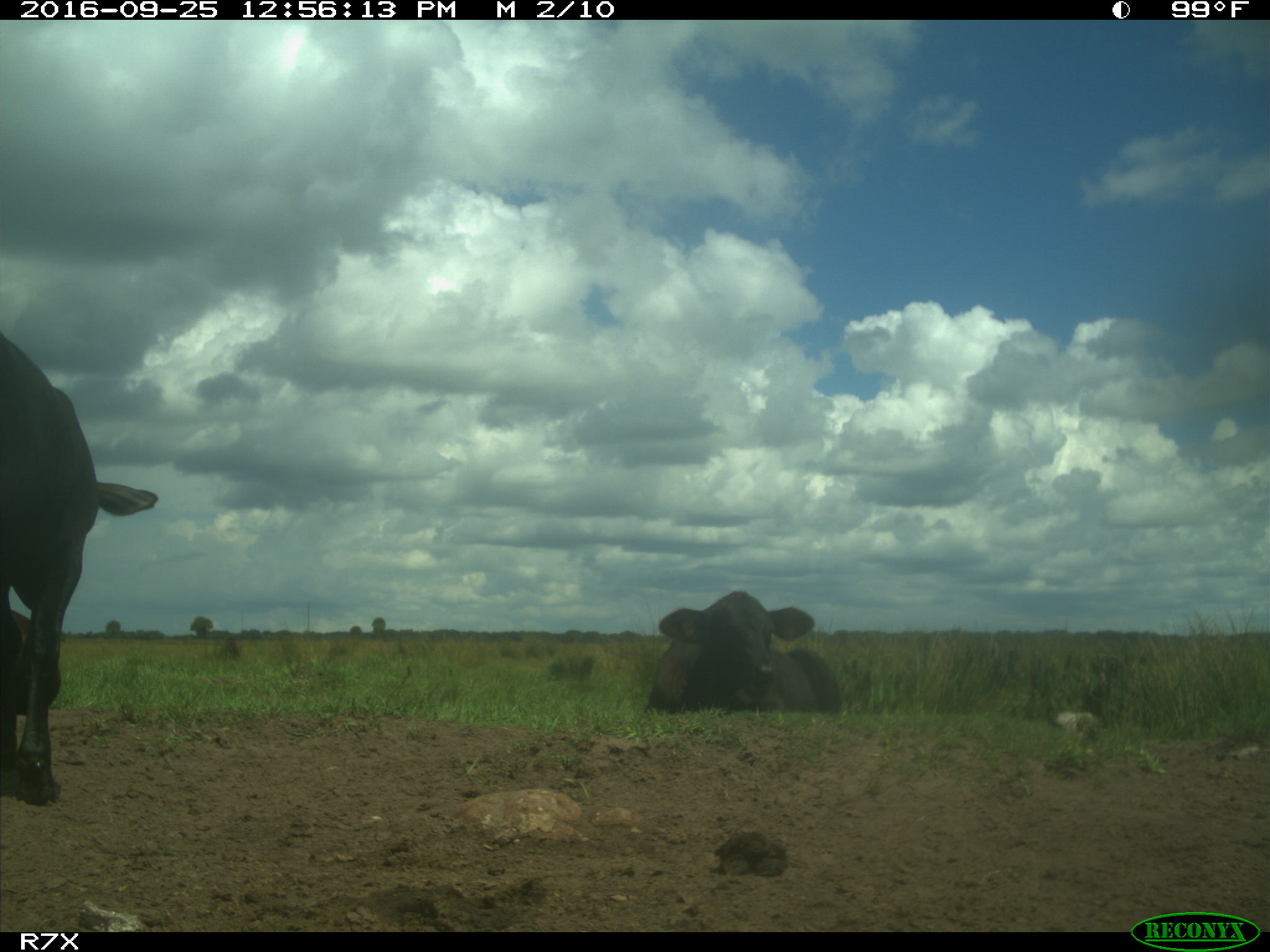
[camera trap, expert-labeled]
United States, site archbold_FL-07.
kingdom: Animalia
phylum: Chordata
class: Mammalia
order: Artiodactyla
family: Bovidae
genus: Bos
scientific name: Bos taurus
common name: domestic cow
Bos taurus (domestic cow).